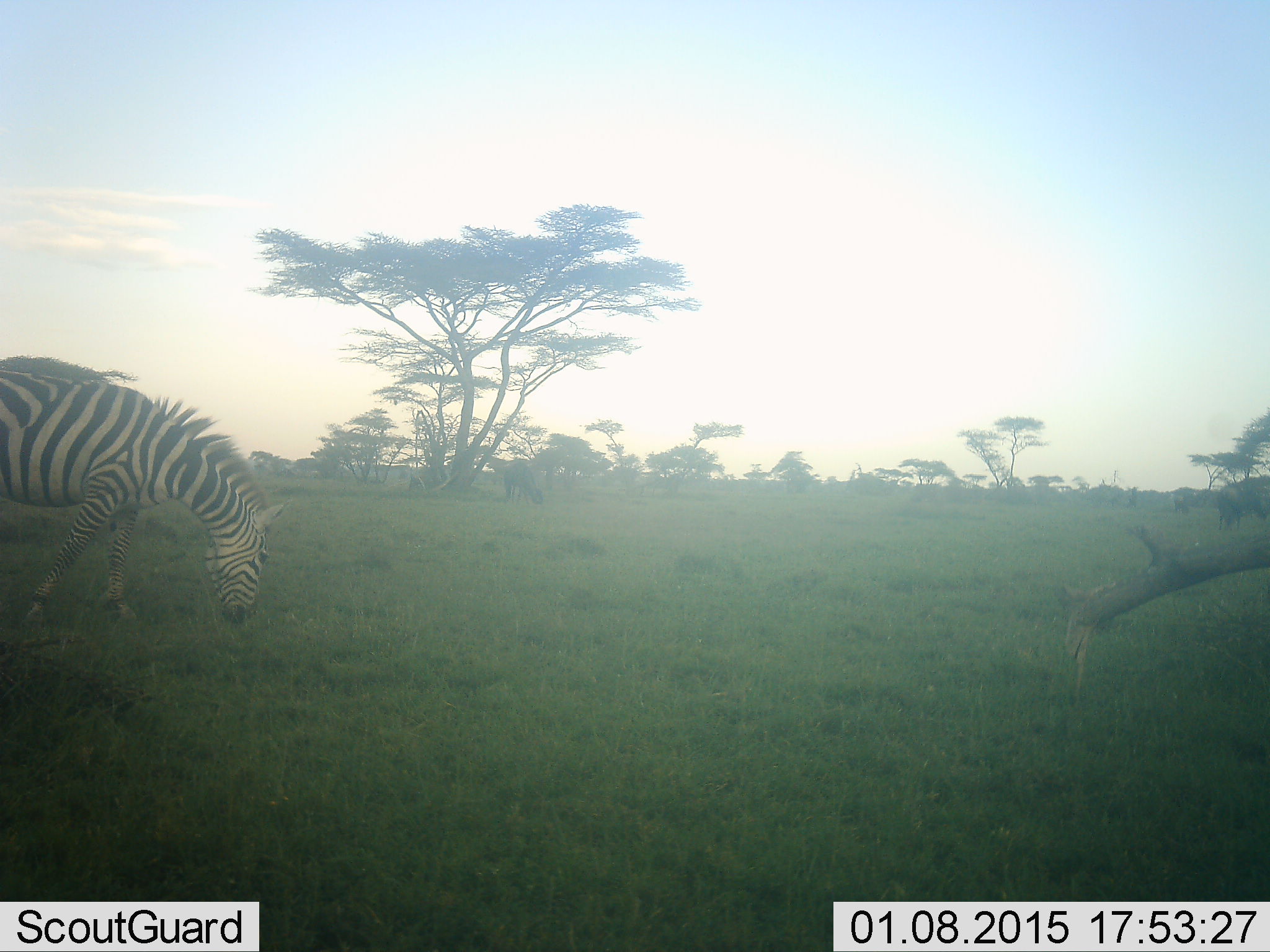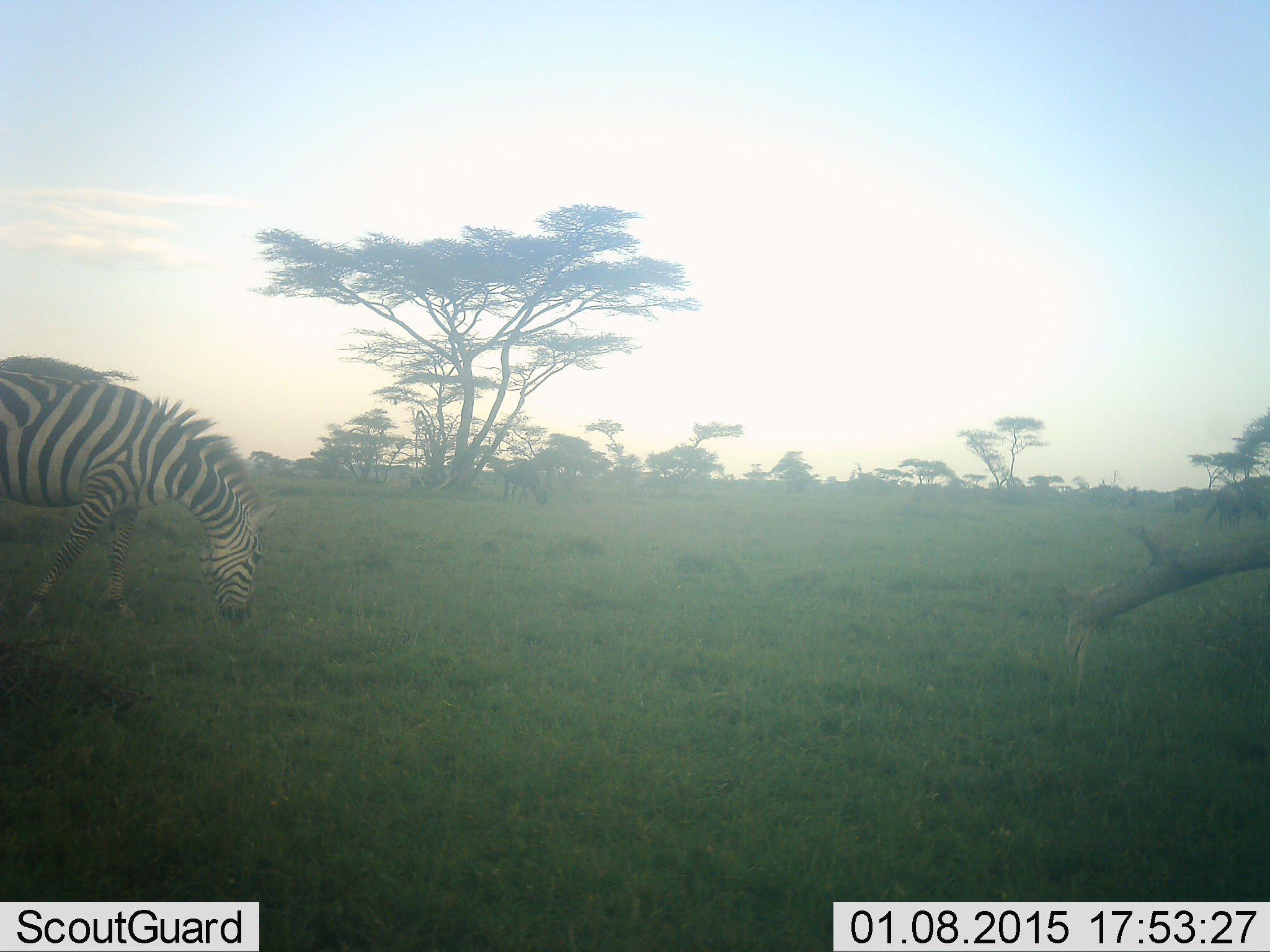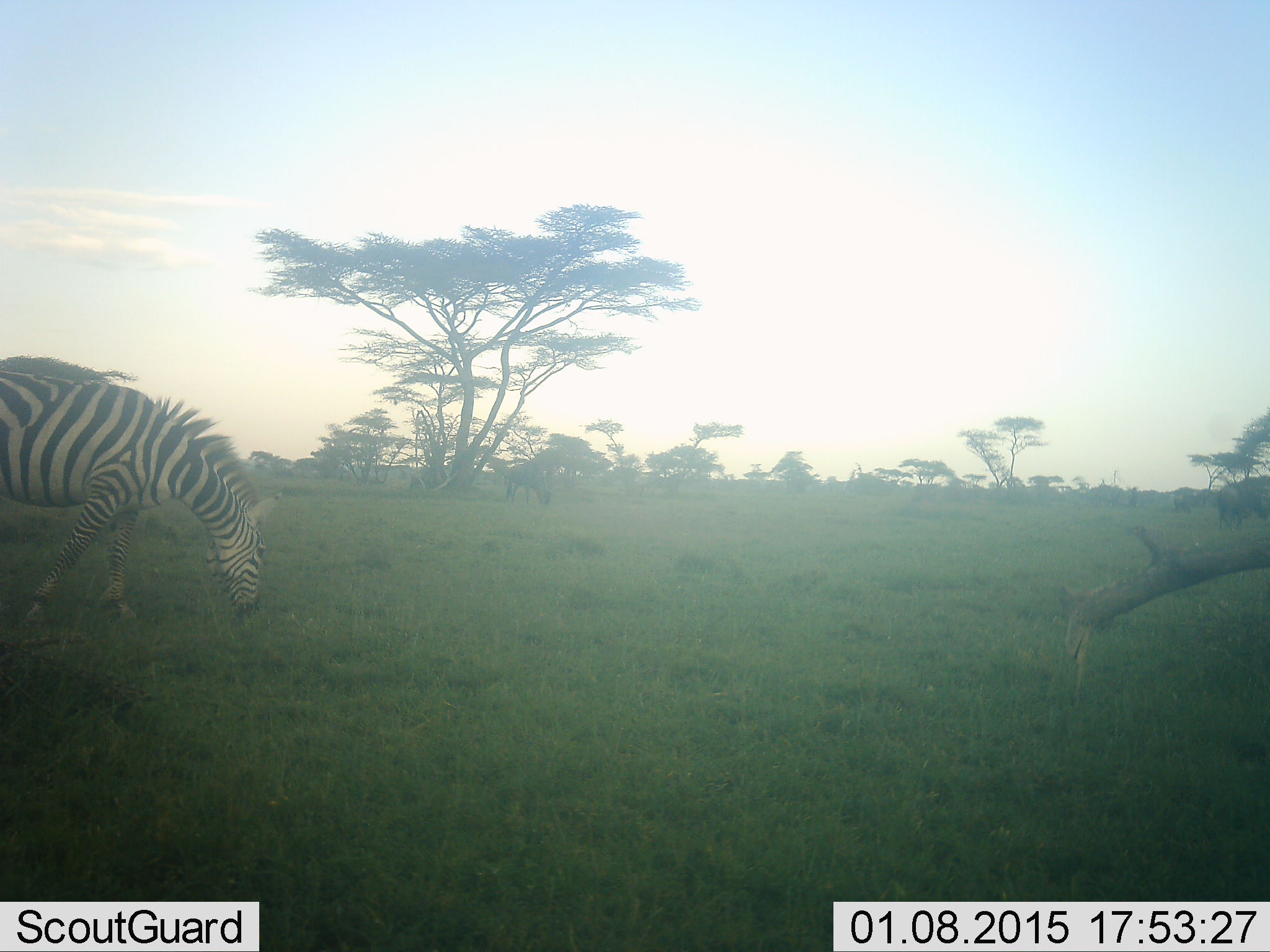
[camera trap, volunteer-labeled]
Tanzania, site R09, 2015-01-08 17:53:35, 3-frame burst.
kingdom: Animalia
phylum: Chordata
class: Mammalia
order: Perissodactyla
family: Equidae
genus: Equus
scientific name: Equus quagga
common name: plains zebra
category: zebra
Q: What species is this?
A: Zebra (plains zebra) (Equus quagga).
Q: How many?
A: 1.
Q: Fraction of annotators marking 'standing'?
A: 14%.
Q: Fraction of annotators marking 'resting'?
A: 0%.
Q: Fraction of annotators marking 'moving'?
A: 7%.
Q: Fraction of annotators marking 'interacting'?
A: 0%.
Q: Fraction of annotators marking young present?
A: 0%.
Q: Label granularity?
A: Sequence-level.